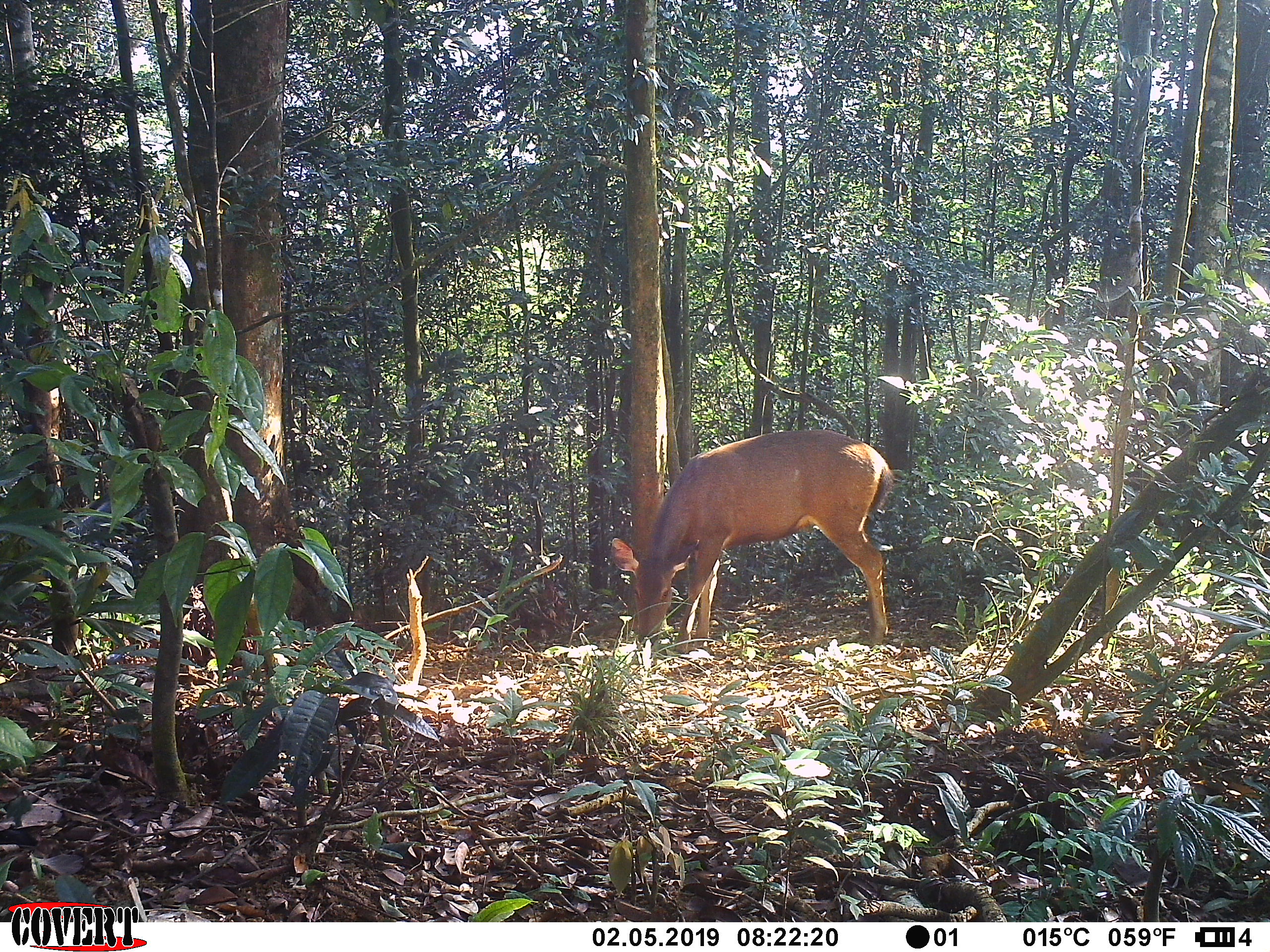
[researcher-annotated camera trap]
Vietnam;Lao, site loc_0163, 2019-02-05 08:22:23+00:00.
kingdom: Animalia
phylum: Chordata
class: Mammalia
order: Artiodactyla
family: Cervidae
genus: Rusa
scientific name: Rusa unicolor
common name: sambar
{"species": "sambar (Rusa unicolor)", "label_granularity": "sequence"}